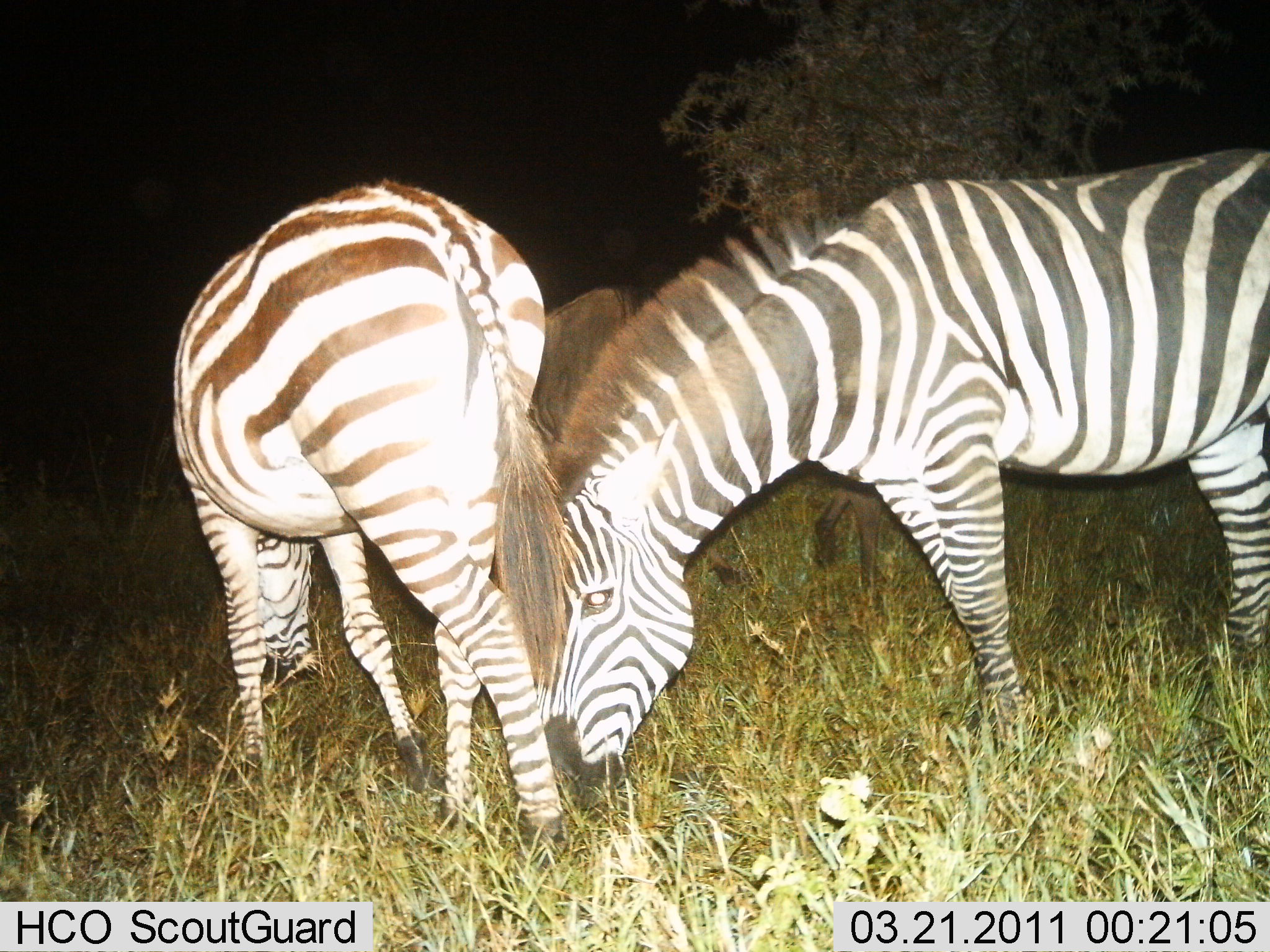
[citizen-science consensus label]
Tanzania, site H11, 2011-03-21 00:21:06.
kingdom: Animalia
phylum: Chordata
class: Mammalia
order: Perissodactyla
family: Equidae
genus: Equus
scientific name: Equus quagga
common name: plains zebra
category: zebra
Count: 2.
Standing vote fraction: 43%.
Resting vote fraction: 0%.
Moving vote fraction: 0%.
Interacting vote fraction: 7%.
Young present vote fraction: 0%.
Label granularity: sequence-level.